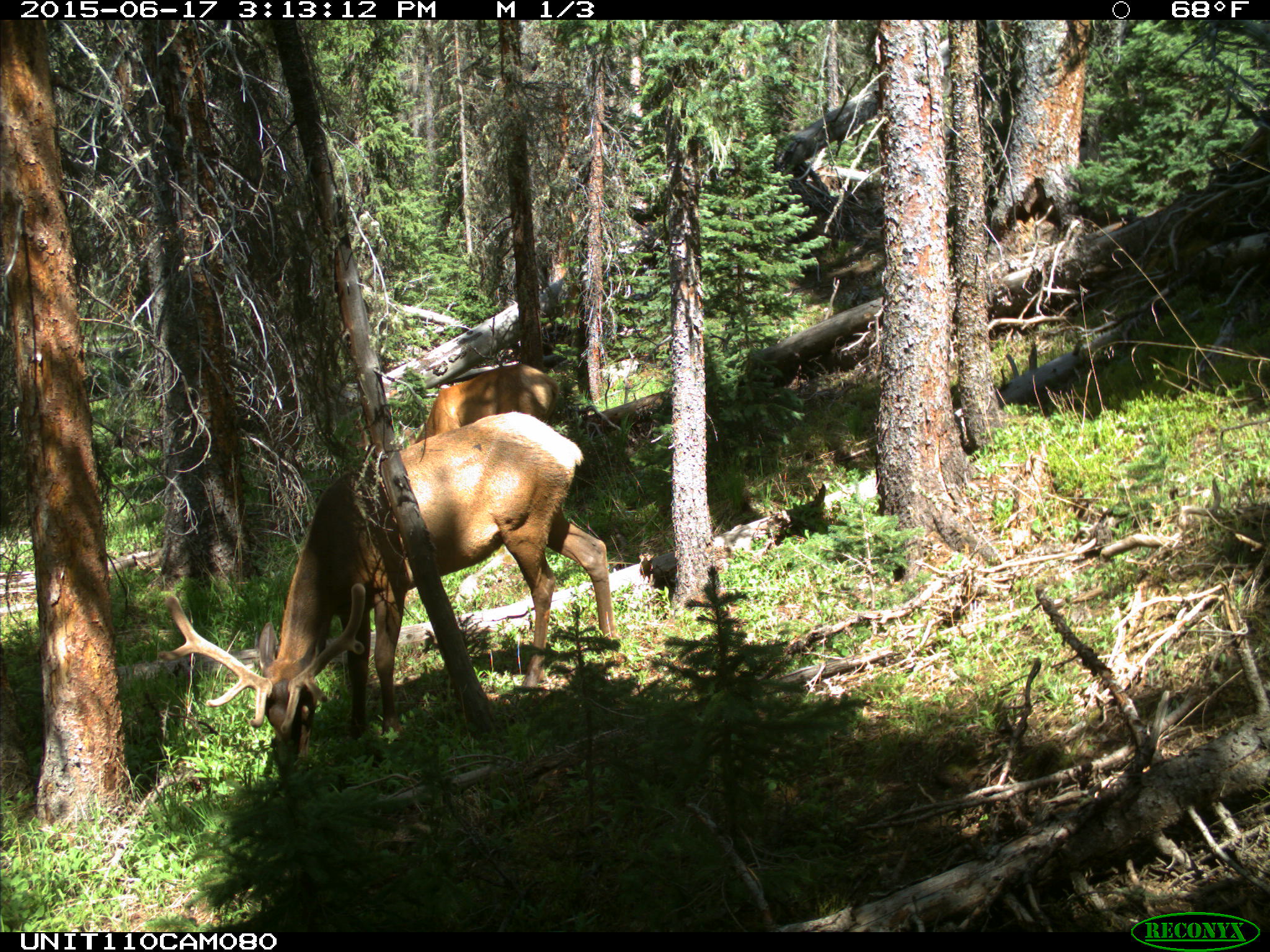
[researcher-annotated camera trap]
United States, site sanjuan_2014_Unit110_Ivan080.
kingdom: Animalia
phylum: Chordata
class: Mammalia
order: Artiodactyla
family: Cervidae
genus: Cervus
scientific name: Cervus elaphus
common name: red deer